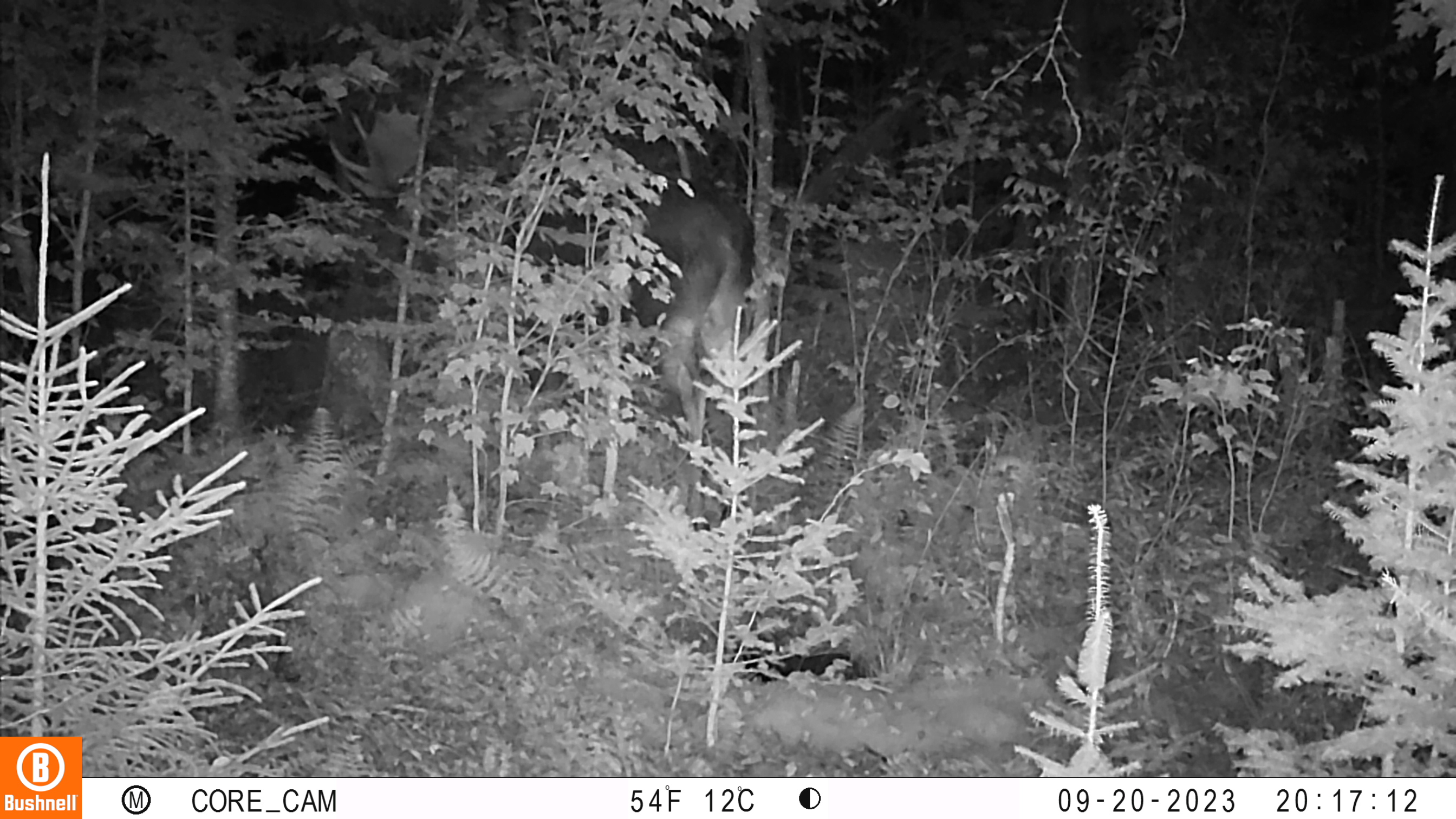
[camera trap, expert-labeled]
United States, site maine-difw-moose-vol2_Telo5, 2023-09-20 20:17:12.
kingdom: Animalia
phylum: Chordata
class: Mammalia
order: Artiodactyla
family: Cervidae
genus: Alces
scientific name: Alces alces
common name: moose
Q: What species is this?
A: Moose (Alces alces).